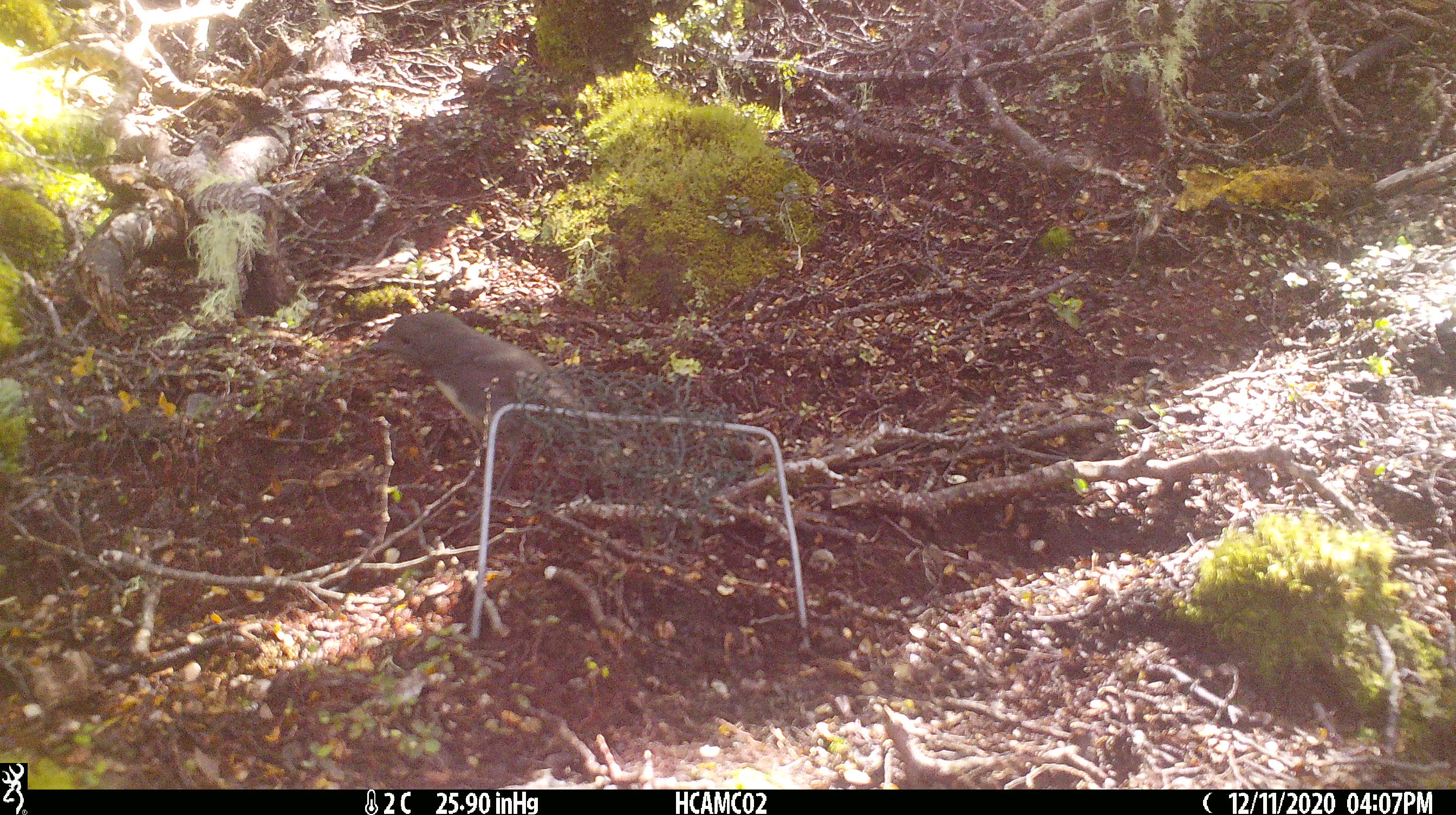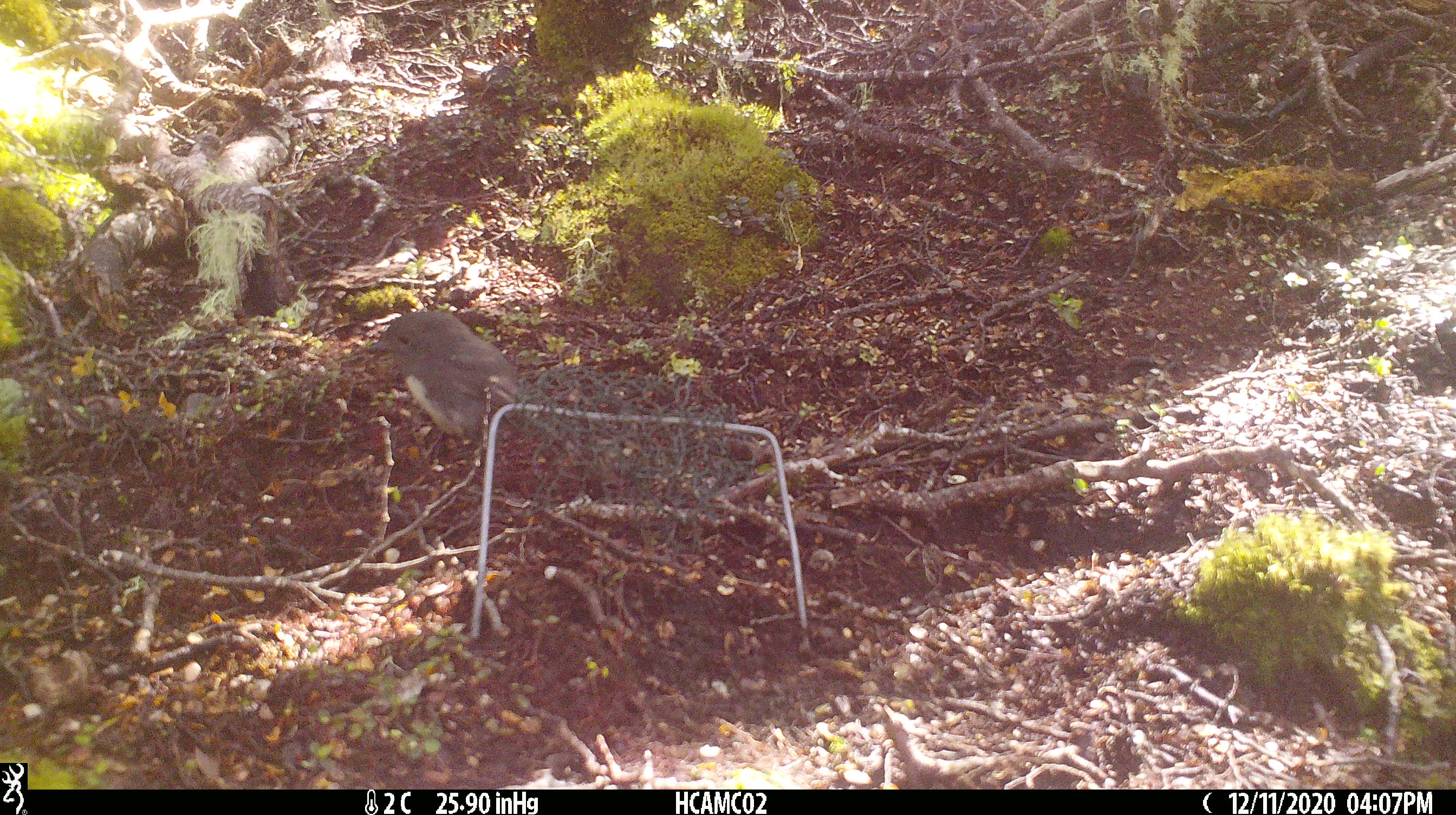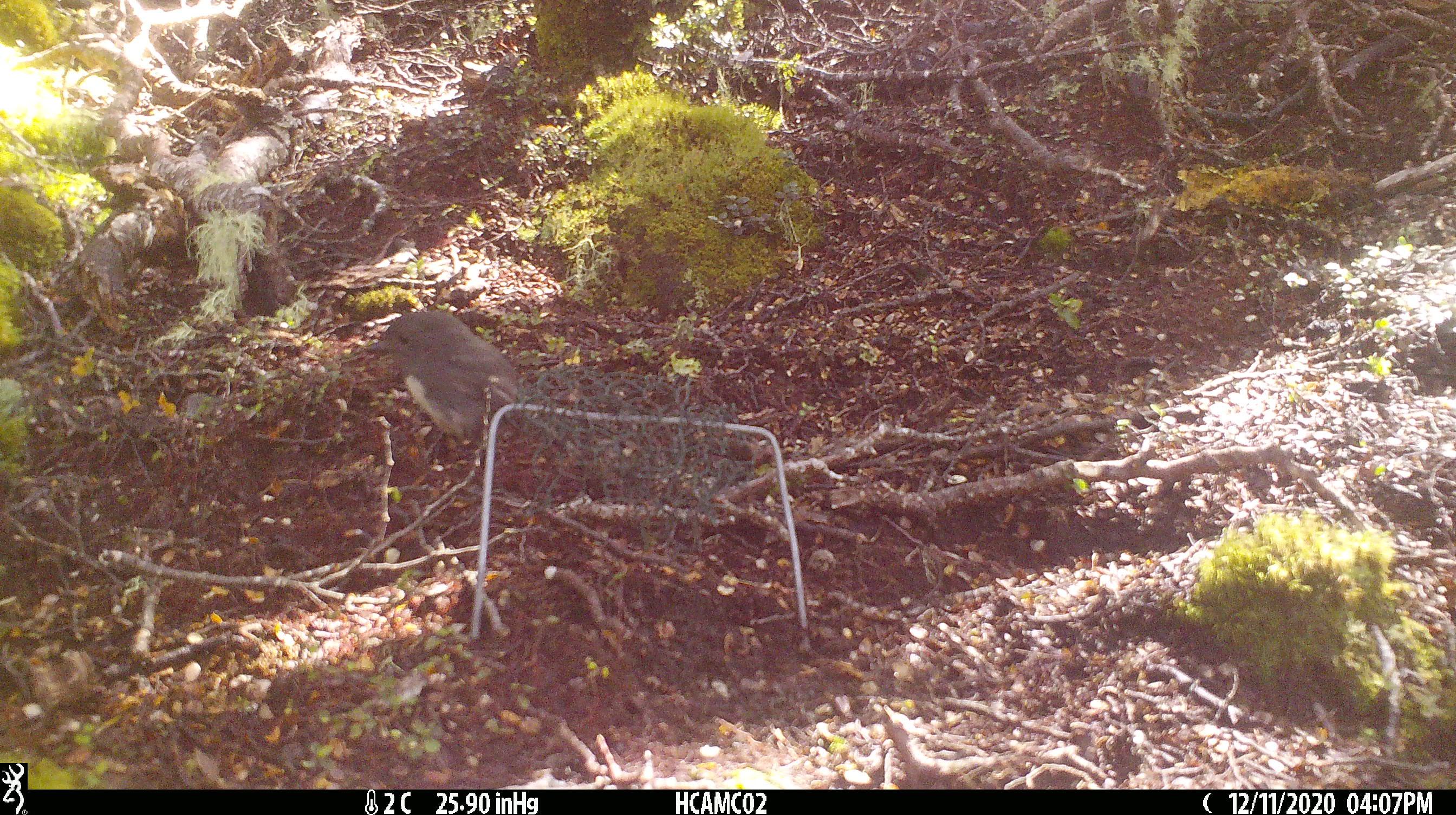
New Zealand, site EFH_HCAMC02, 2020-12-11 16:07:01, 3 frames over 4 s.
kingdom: Animalia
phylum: Chordata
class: Aves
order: Passeriformes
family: Petroicidae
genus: Petroica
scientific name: Petroica australis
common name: new zealand robin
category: robin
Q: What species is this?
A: Robin (new zealand robin) (Petroica australis).